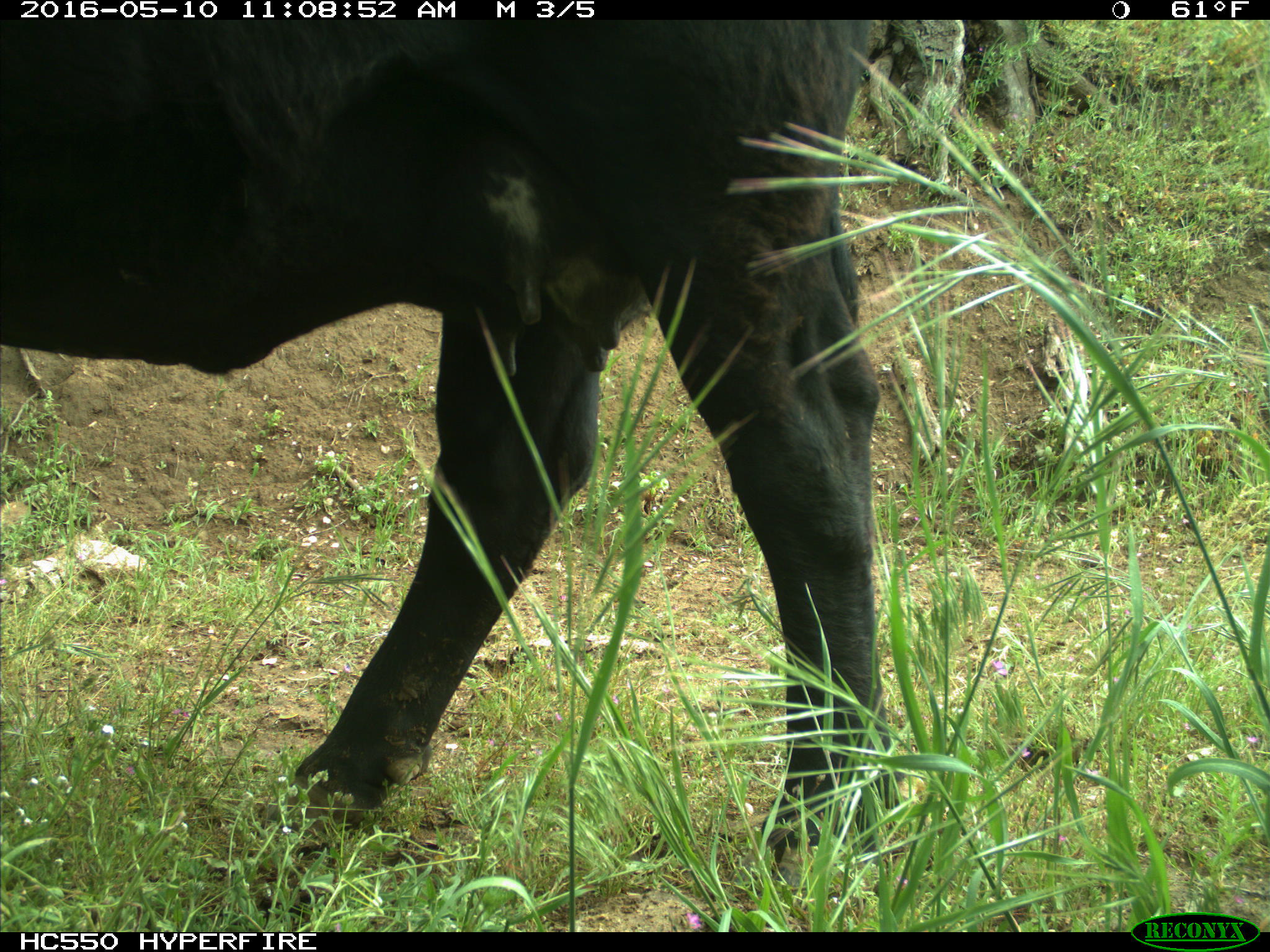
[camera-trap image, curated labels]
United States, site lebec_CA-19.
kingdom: Animalia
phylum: Chordata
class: Mammalia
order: Artiodactyla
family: Bovidae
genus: Bos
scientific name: Bos taurus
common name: domestic cow